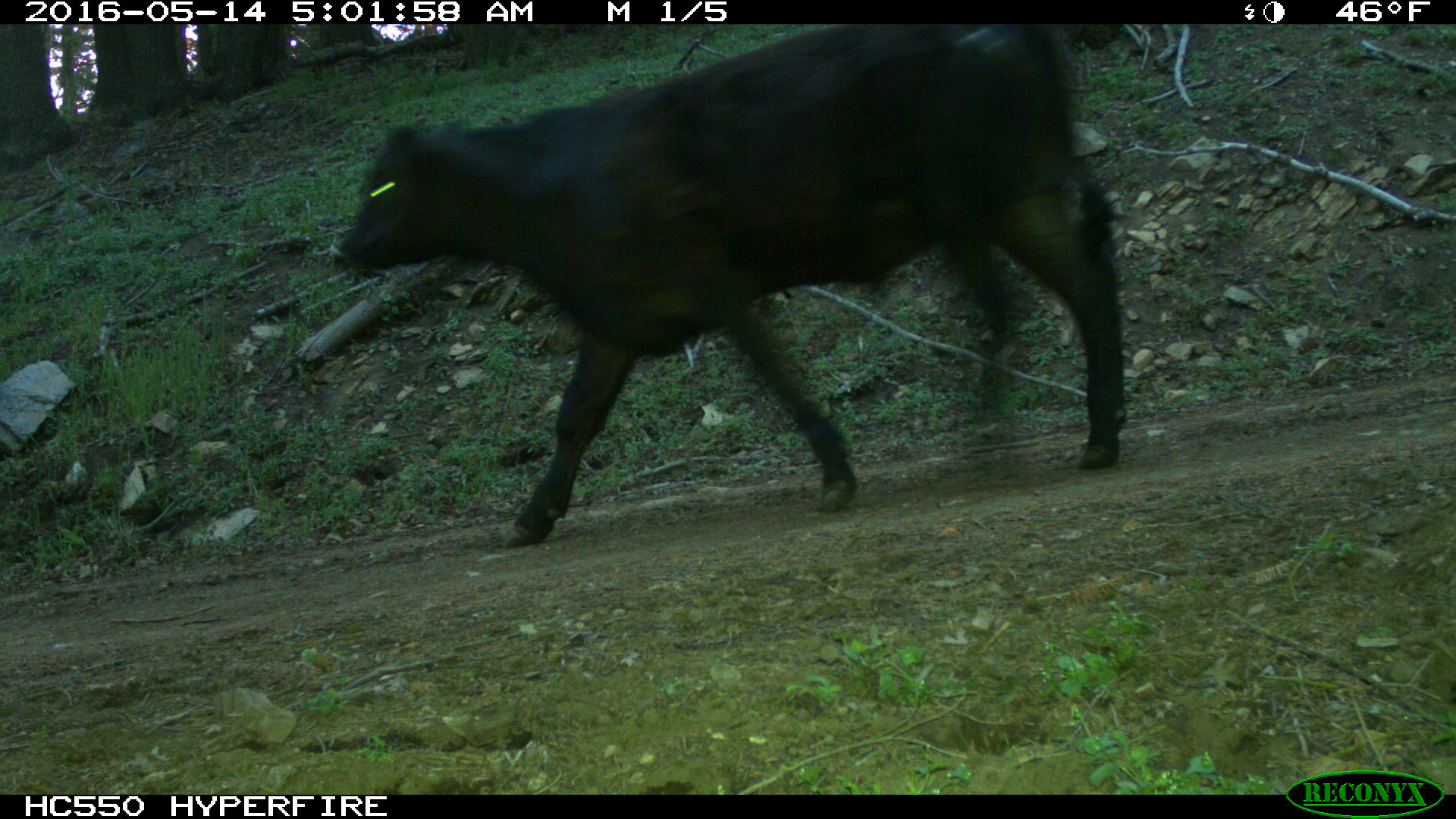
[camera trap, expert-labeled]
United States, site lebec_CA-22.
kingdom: Animalia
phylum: Chordata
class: Mammalia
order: Artiodactyla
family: Bovidae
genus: Bos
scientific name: Bos taurus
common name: domestic cow